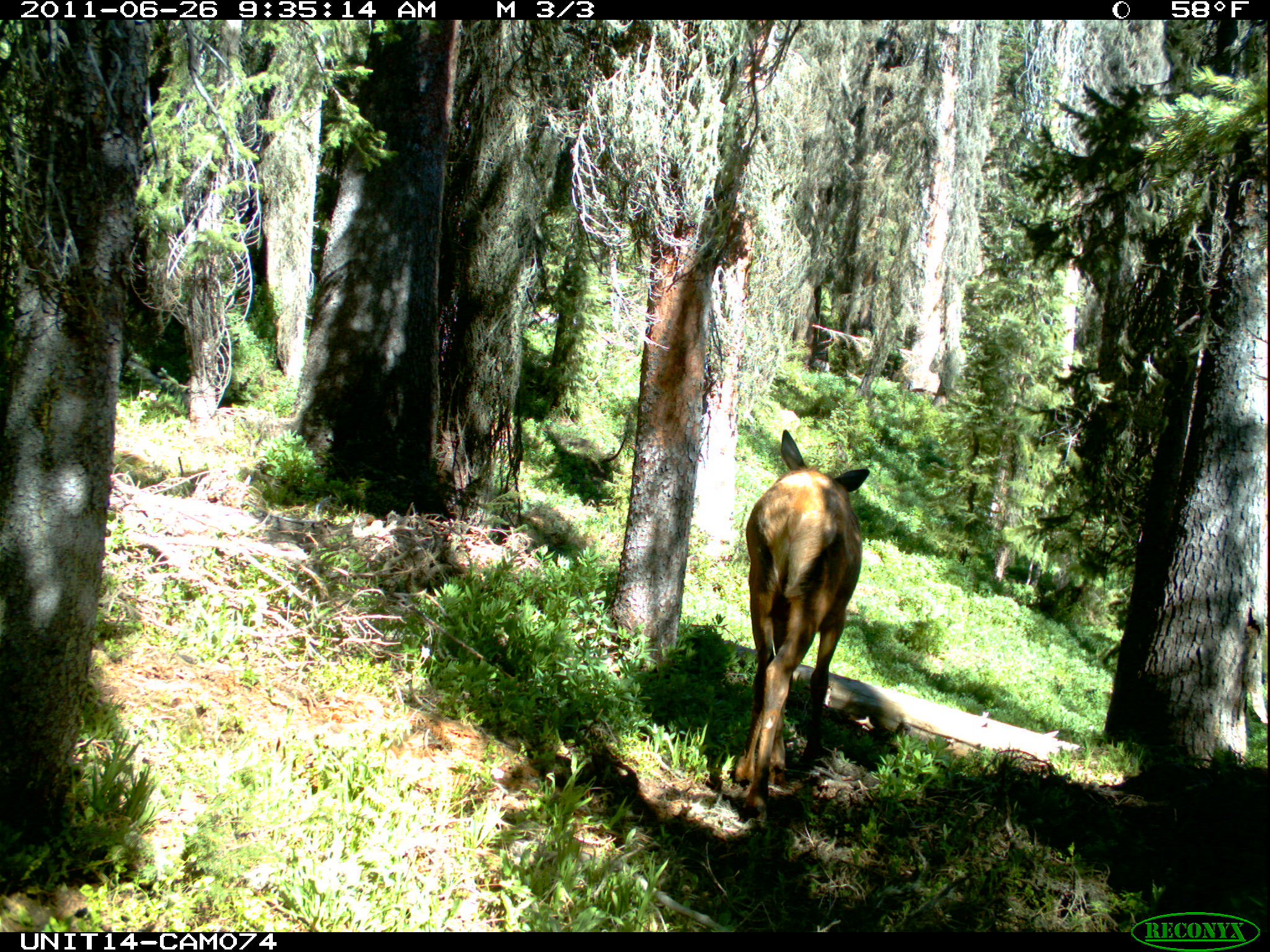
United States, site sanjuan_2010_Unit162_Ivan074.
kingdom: Animalia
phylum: Chordata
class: Mammalia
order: Artiodactyla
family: Cervidae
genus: Cervus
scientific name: Cervus elaphus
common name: red deer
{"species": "Cervus elaphus (red deer)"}